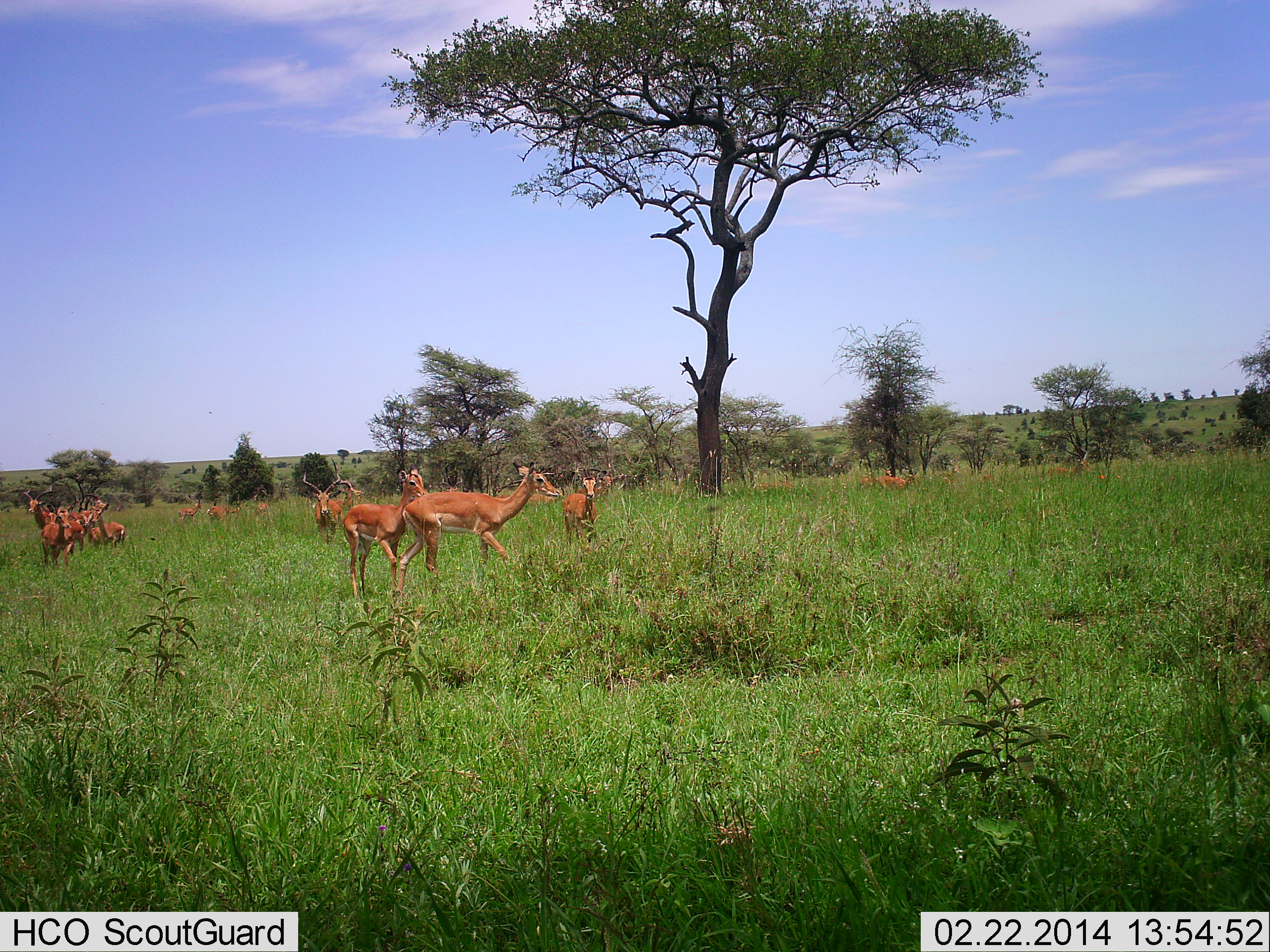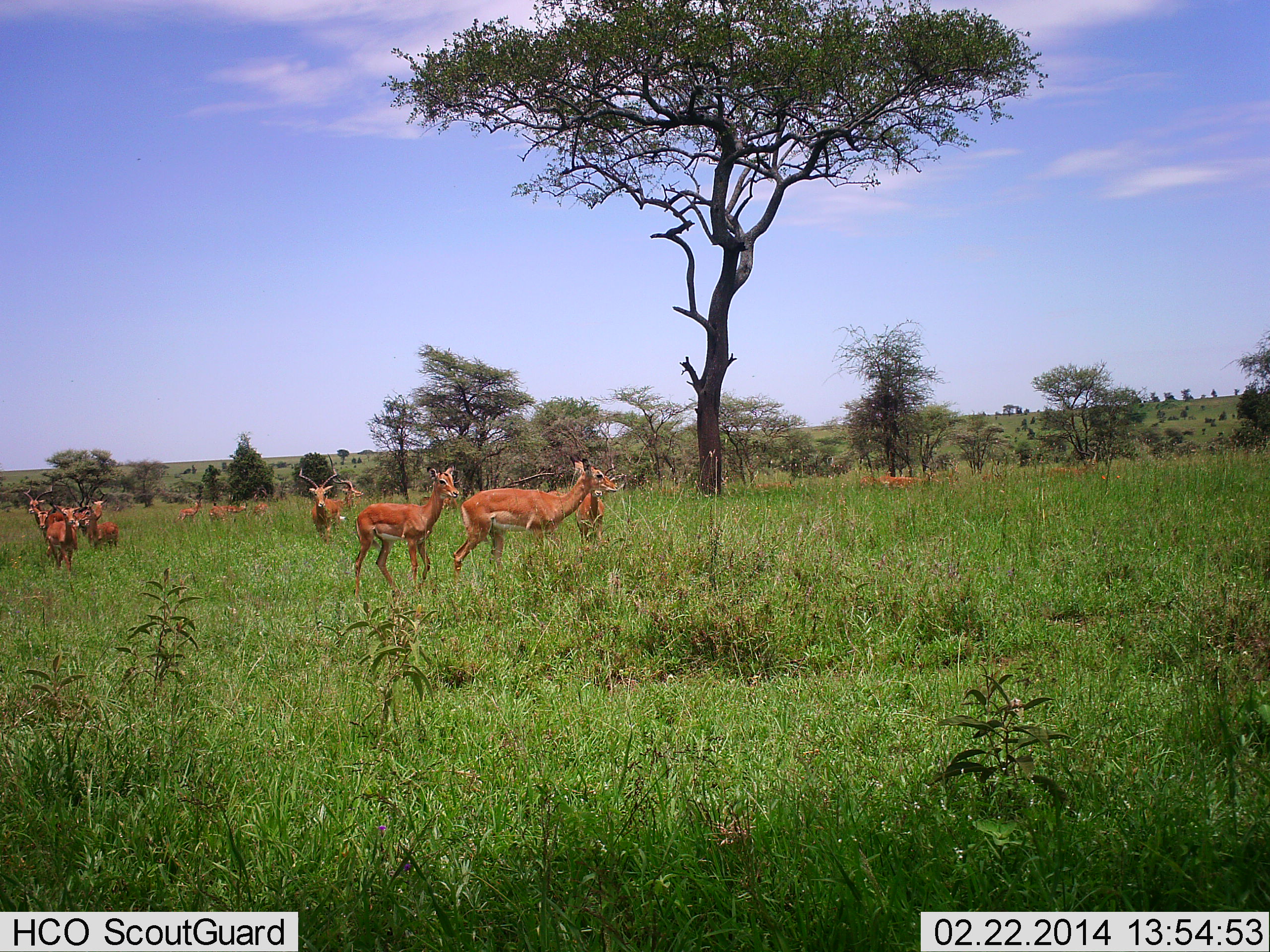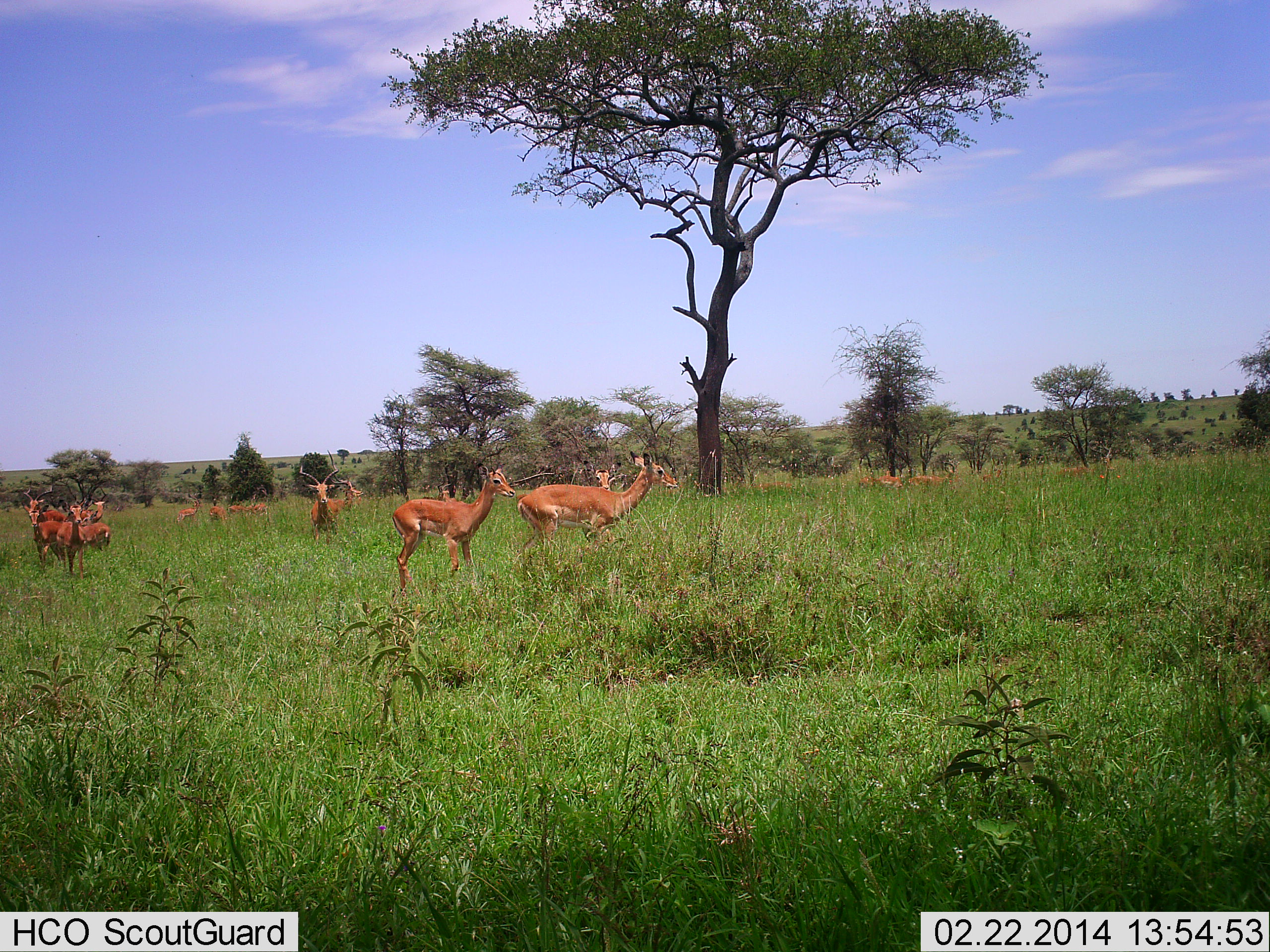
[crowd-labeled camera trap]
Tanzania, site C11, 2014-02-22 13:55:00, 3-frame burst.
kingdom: Animalia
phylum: Chordata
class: Mammalia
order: Artiodactyla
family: Bovidae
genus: Aepyceros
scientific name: Aepyceros melampus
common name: impala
Impala (Aepyceros melampus), count 11-50. Behavior (volunteer vote fractions): standing 30%, resting 0%, moving 90%, interacting 0%. Young present (vote fraction): 0%. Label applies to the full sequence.